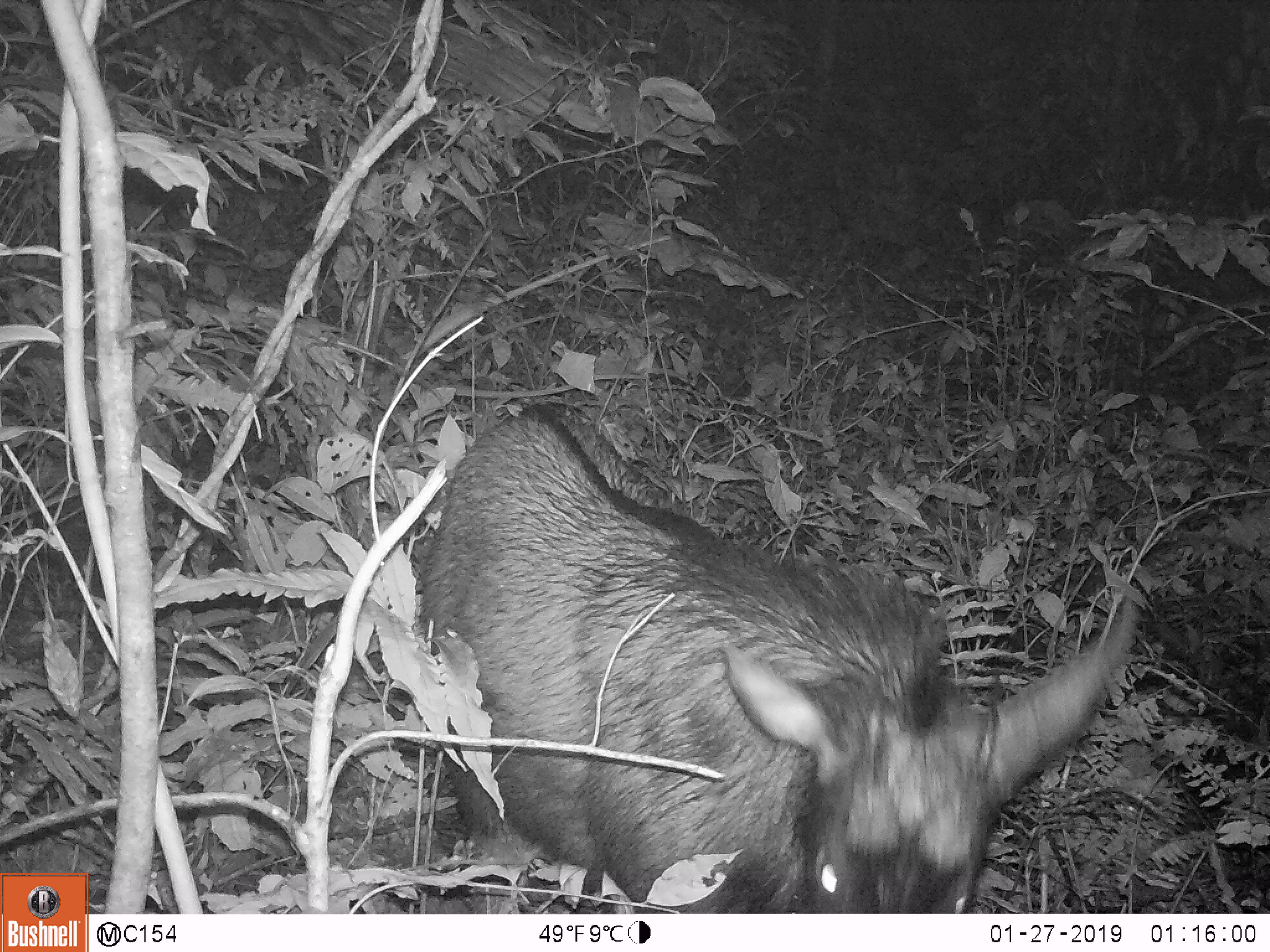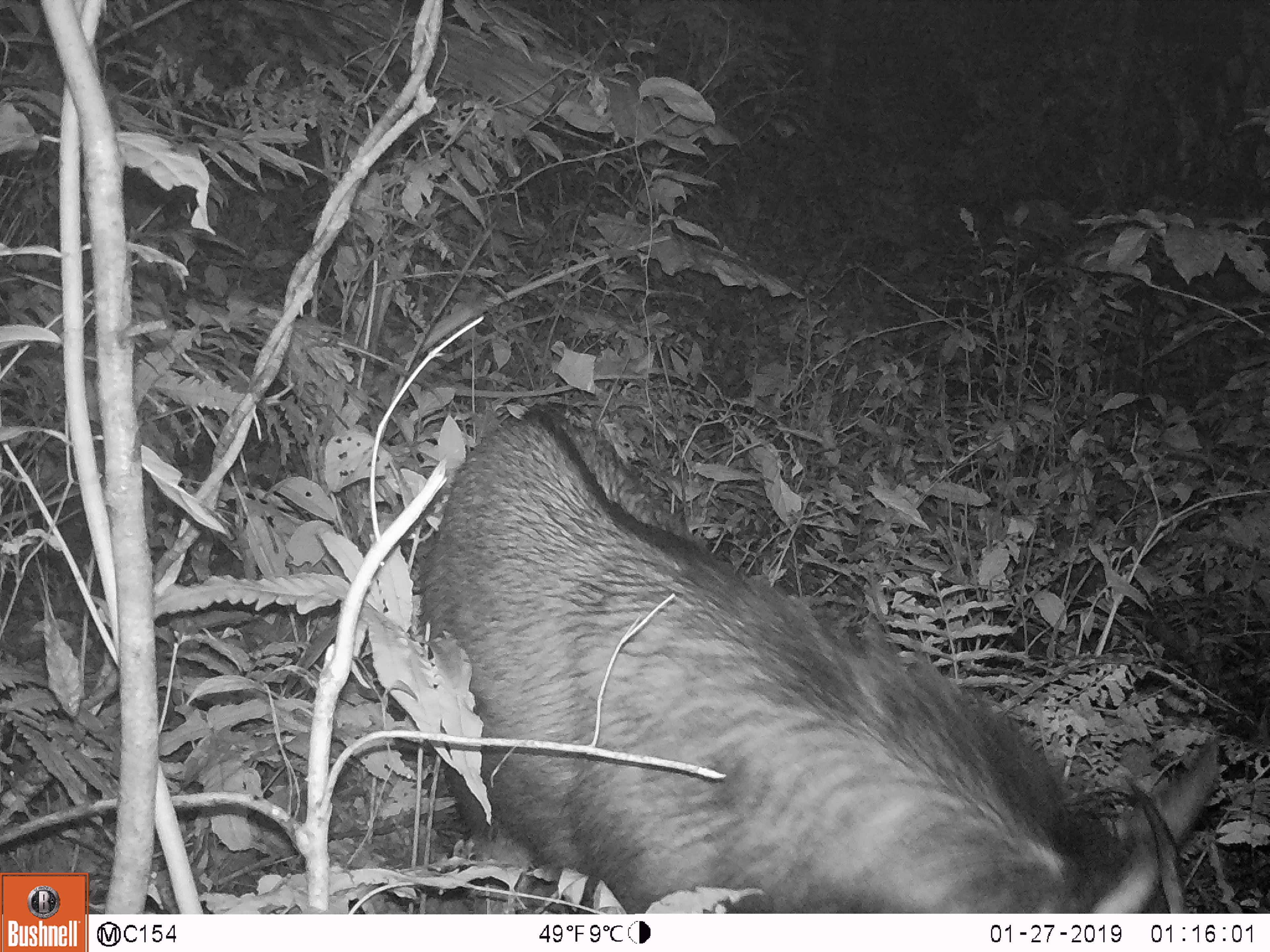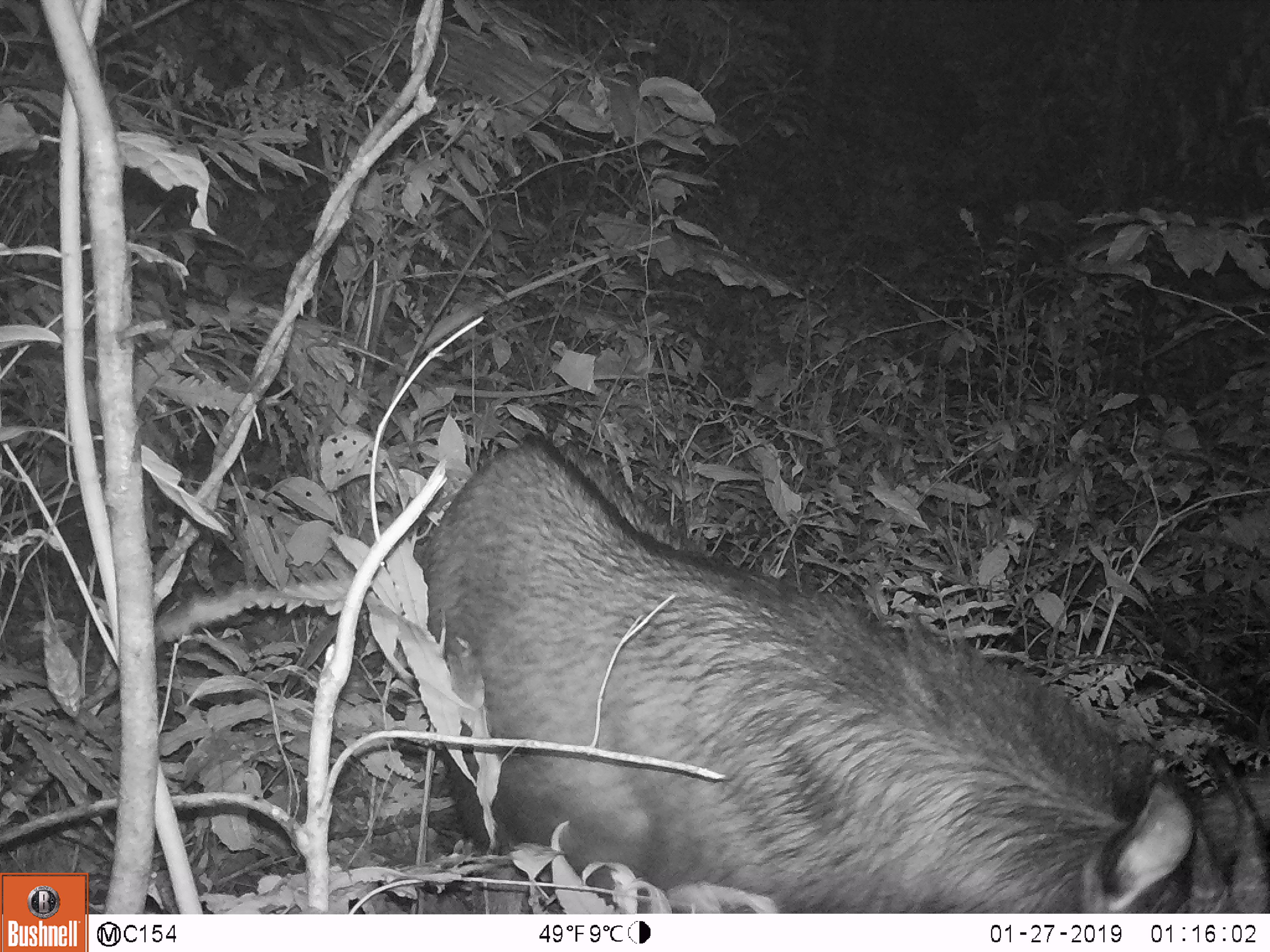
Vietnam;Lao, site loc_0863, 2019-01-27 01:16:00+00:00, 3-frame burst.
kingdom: Animalia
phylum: Chordata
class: Mammalia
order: Artiodactyla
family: Bovidae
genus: Capricornis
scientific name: Capricornis sumatraensis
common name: chinese serow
Chinese serow (Capricornis sumatraensis). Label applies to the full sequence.